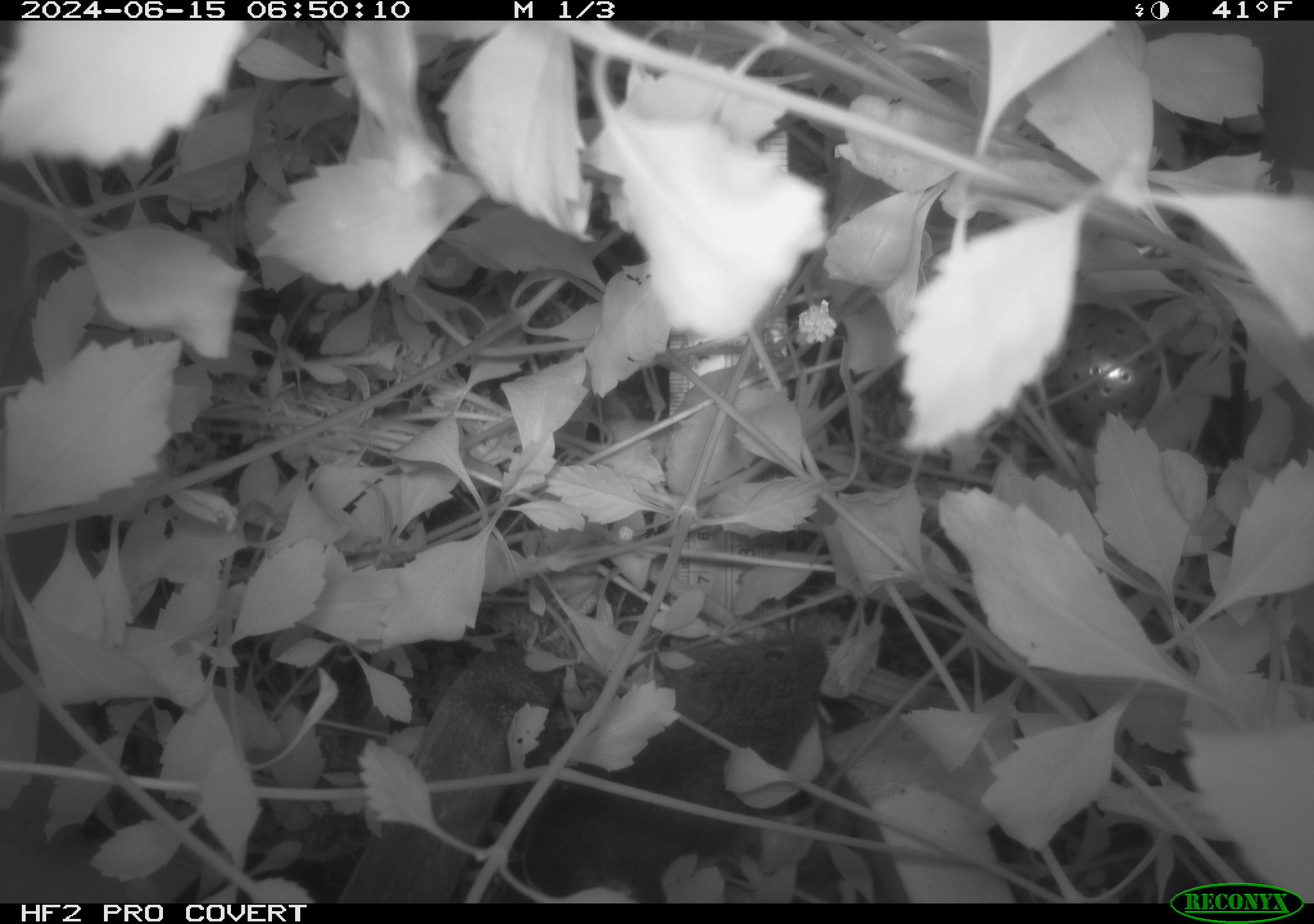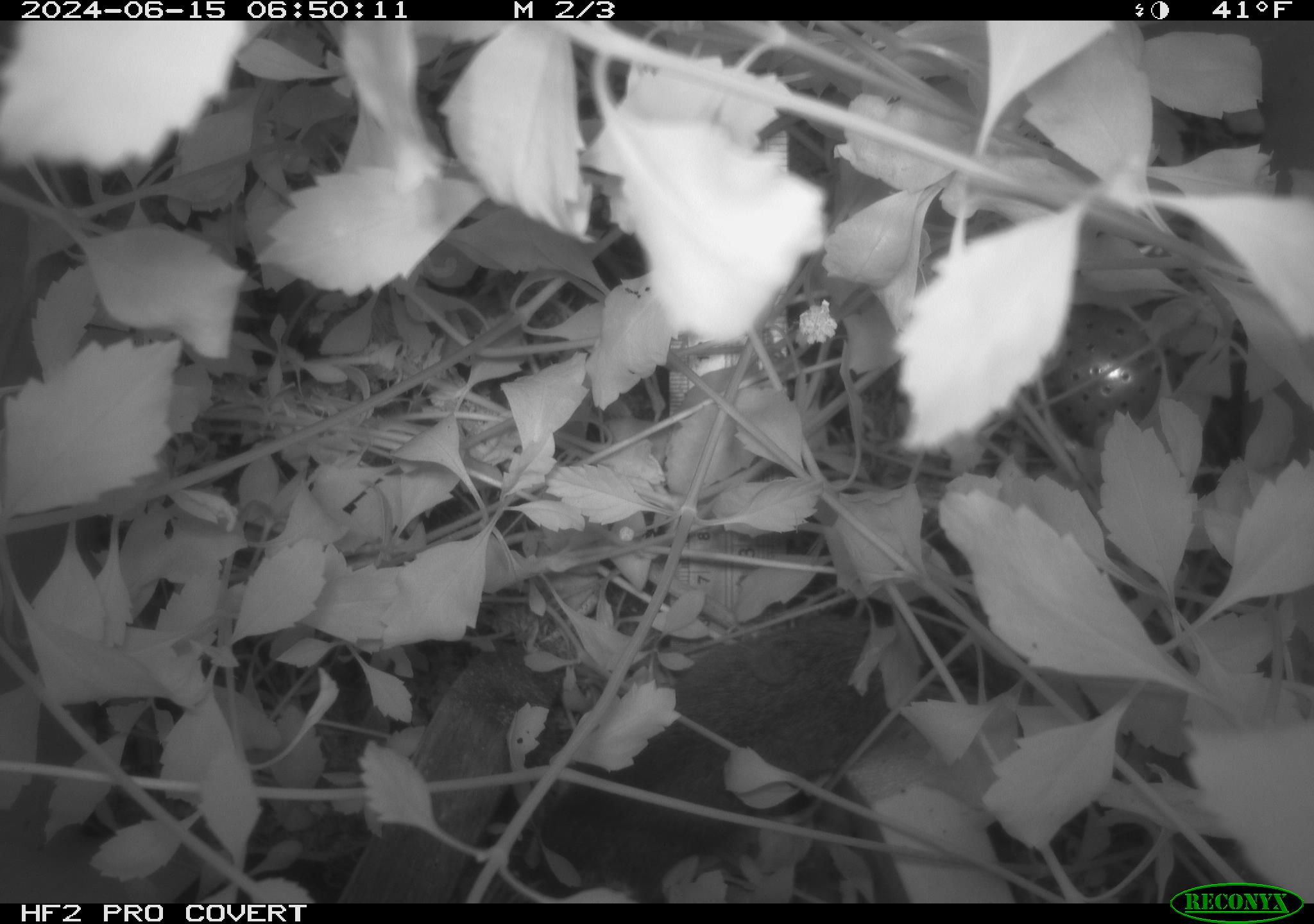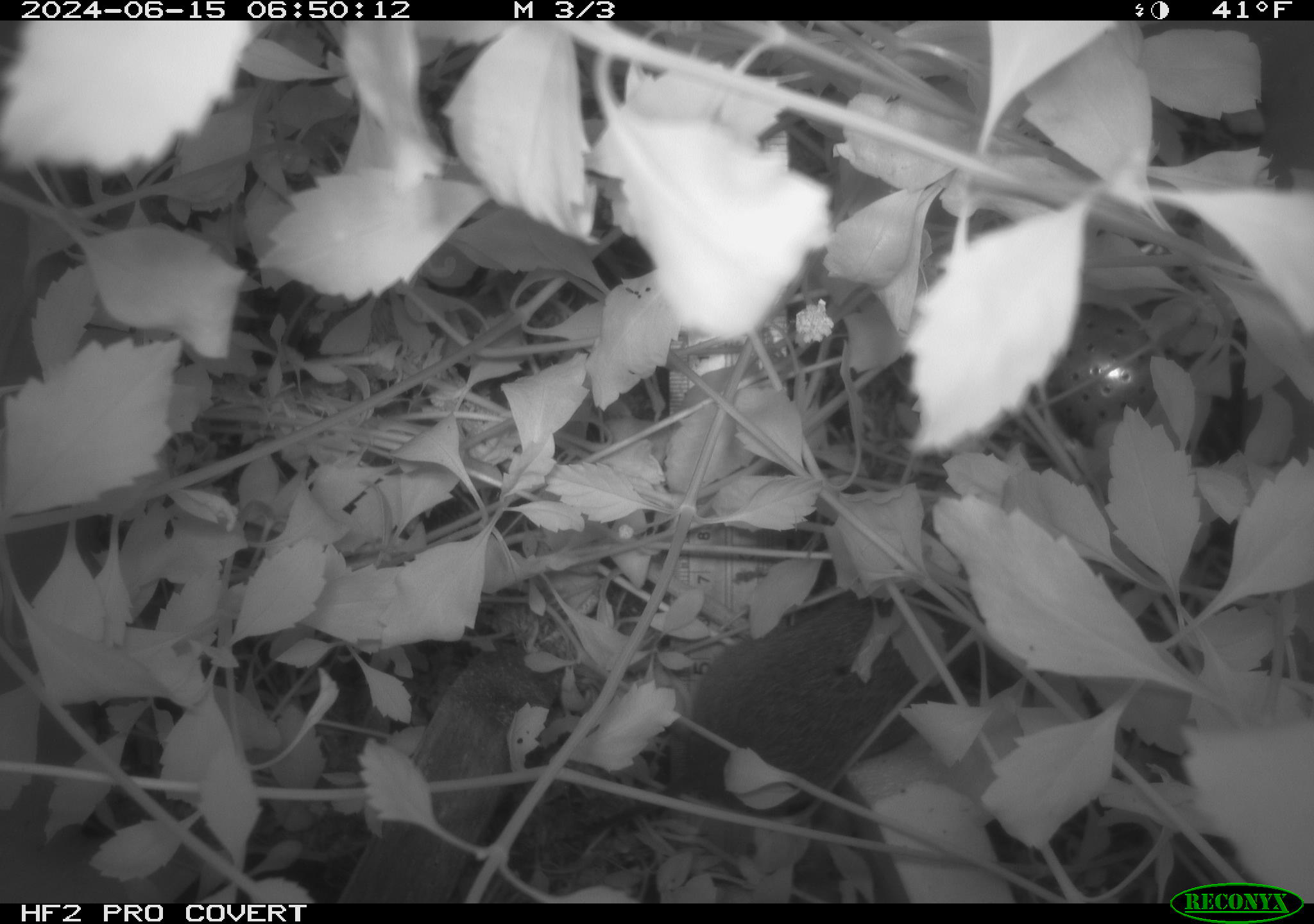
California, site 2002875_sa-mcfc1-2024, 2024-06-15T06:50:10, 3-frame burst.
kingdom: Animalia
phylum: Chordata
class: Mammalia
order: Rodentia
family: Cricetidae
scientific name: Arvicolinae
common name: voles, lemmings, and muskrats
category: arvicolinae subfamily